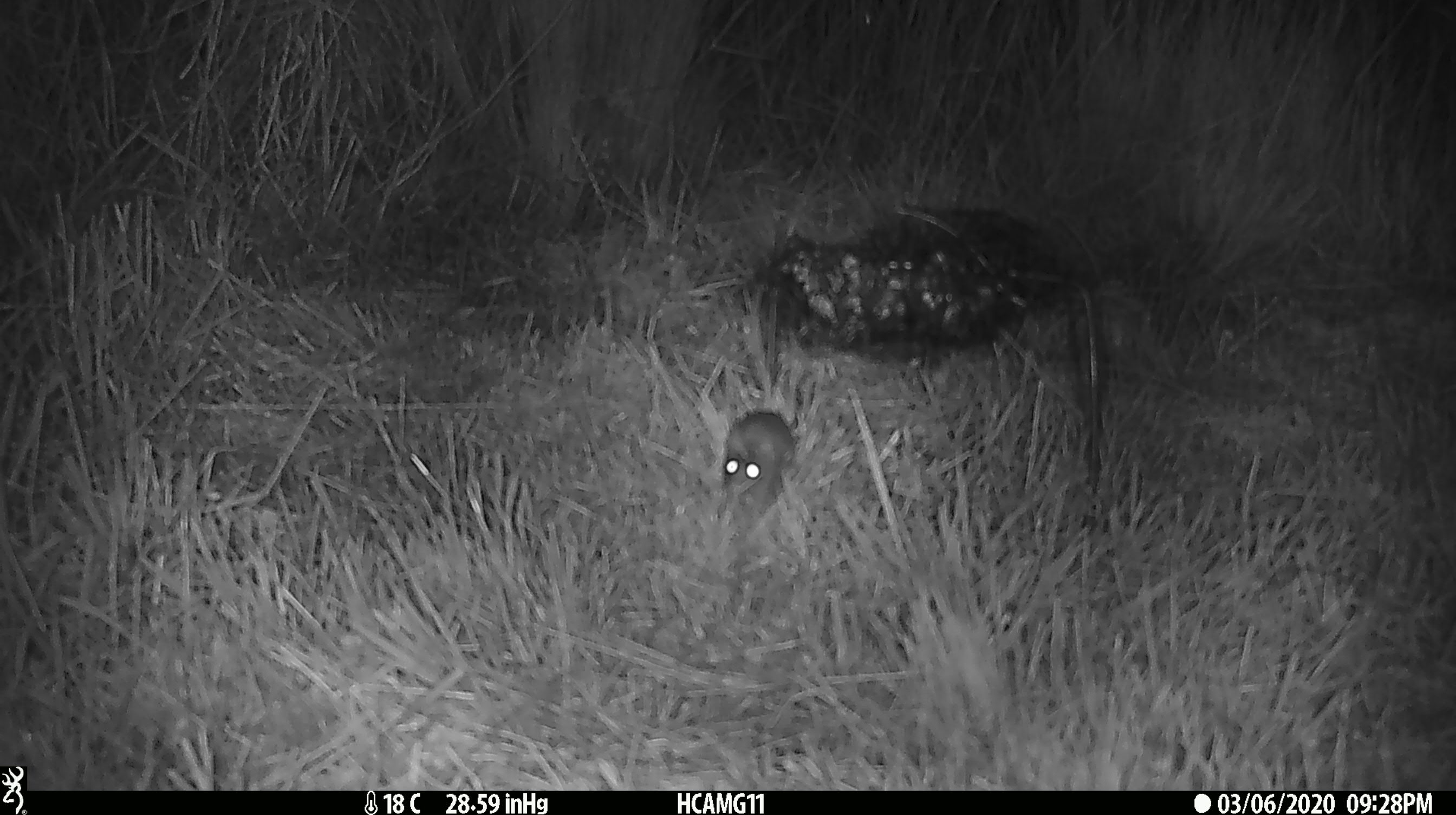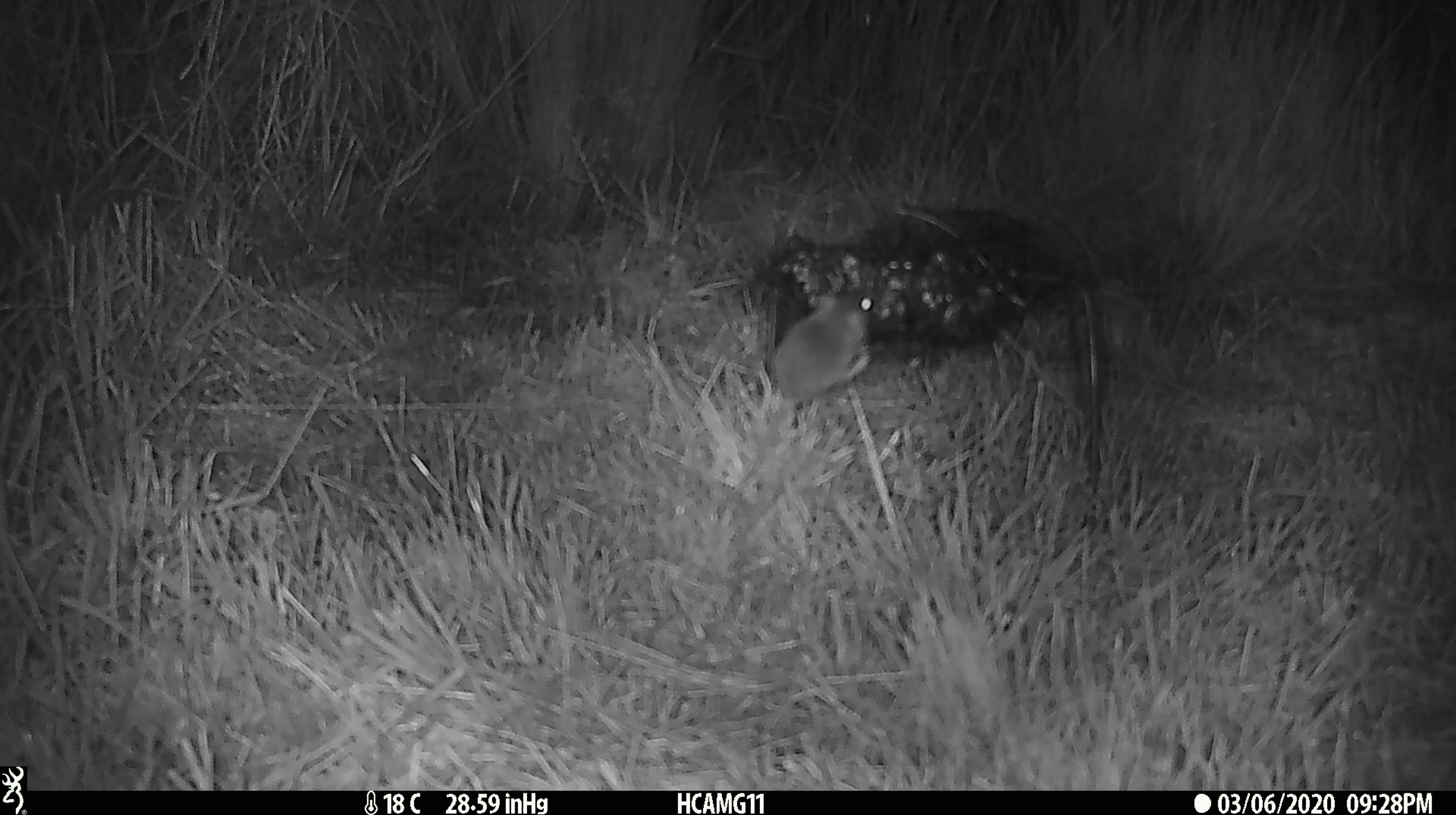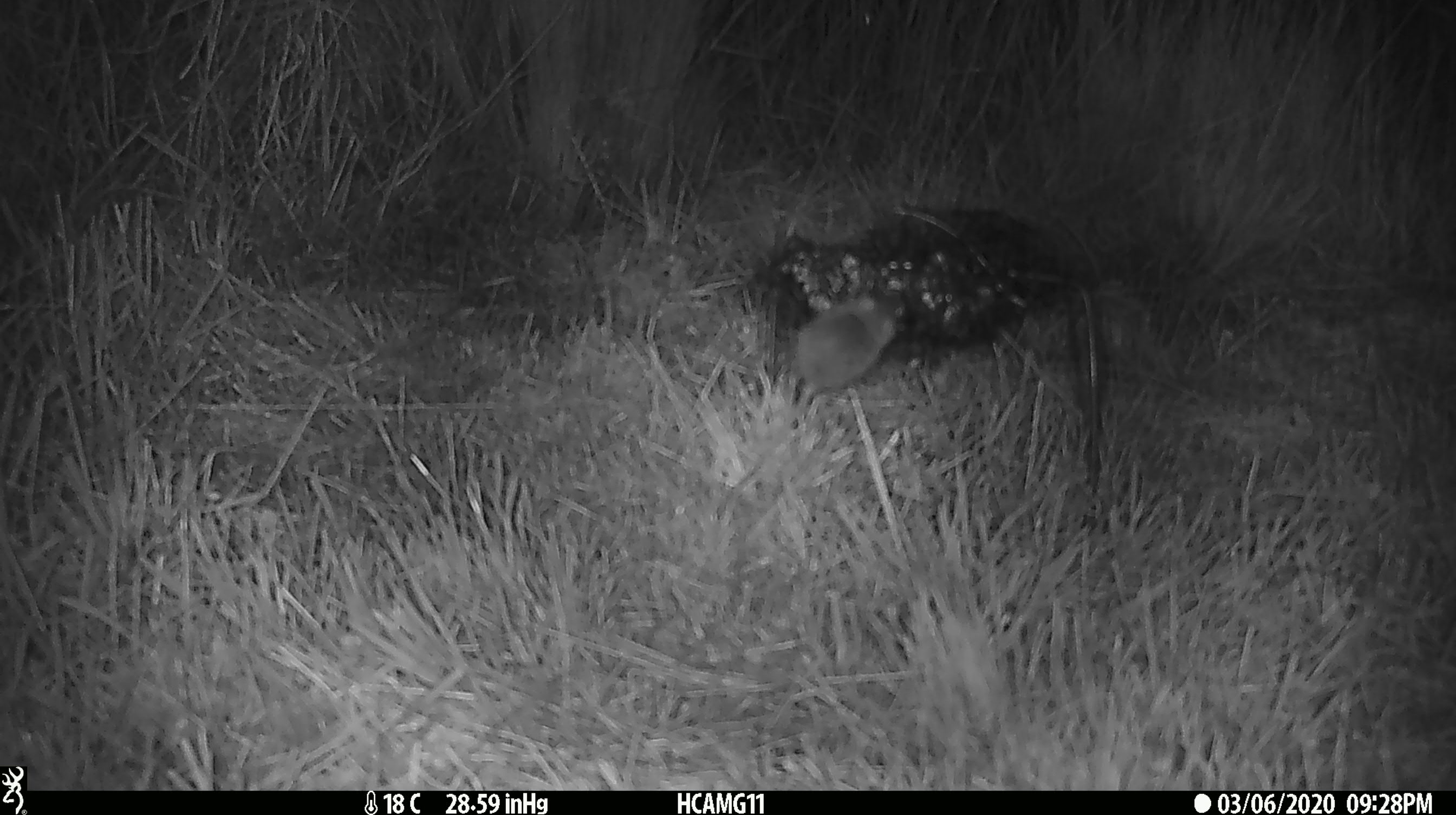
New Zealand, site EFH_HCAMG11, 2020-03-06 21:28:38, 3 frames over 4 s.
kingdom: Animalia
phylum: Chordata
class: Mammalia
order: Rodentia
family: Muridae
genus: Mus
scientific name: Mus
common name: mouse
Mouse (Mus).